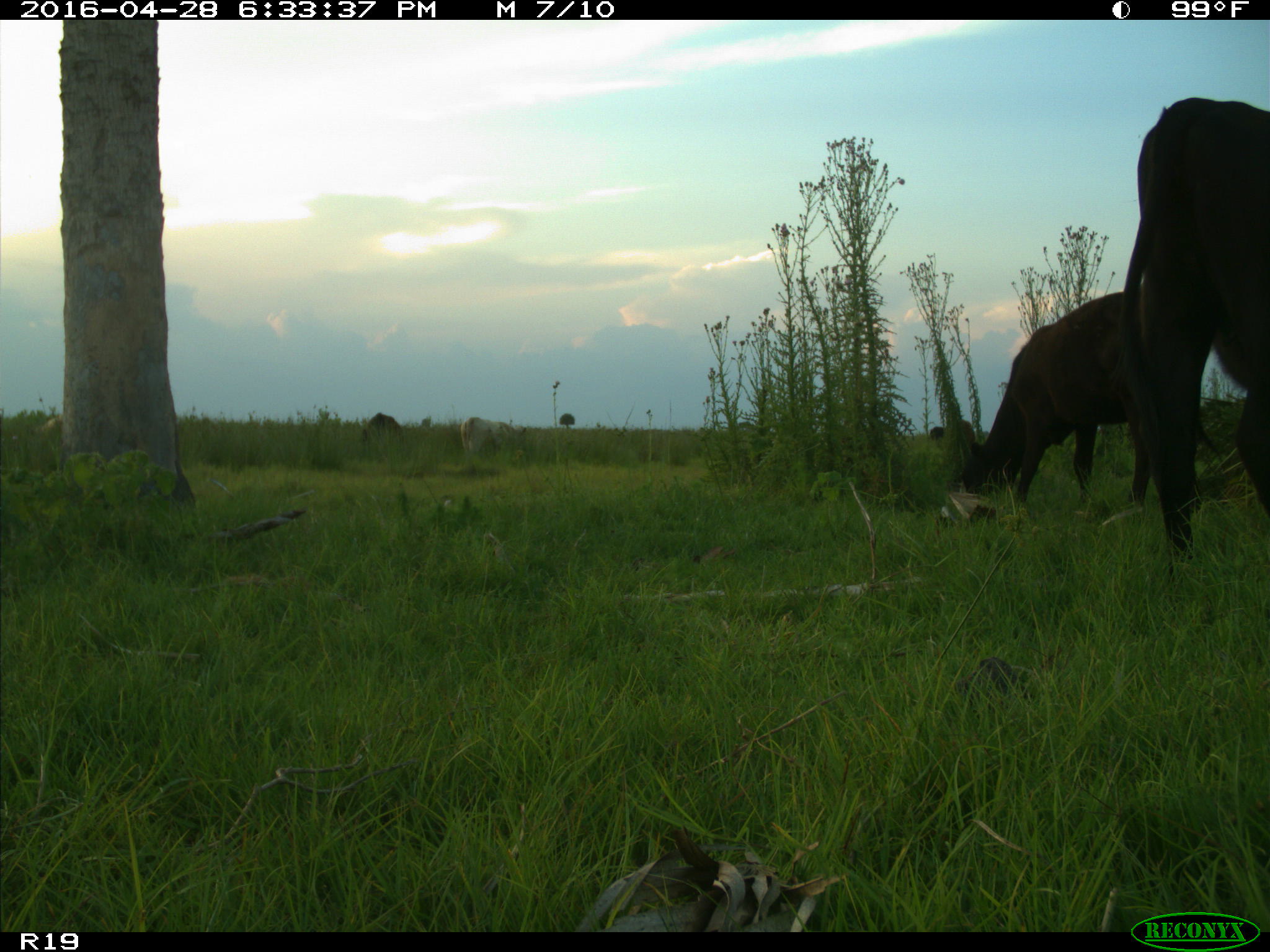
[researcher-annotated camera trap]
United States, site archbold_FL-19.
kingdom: Animalia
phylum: Chordata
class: Mammalia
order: Artiodactyla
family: Bovidae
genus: Bos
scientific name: Bos taurus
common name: domestic cow